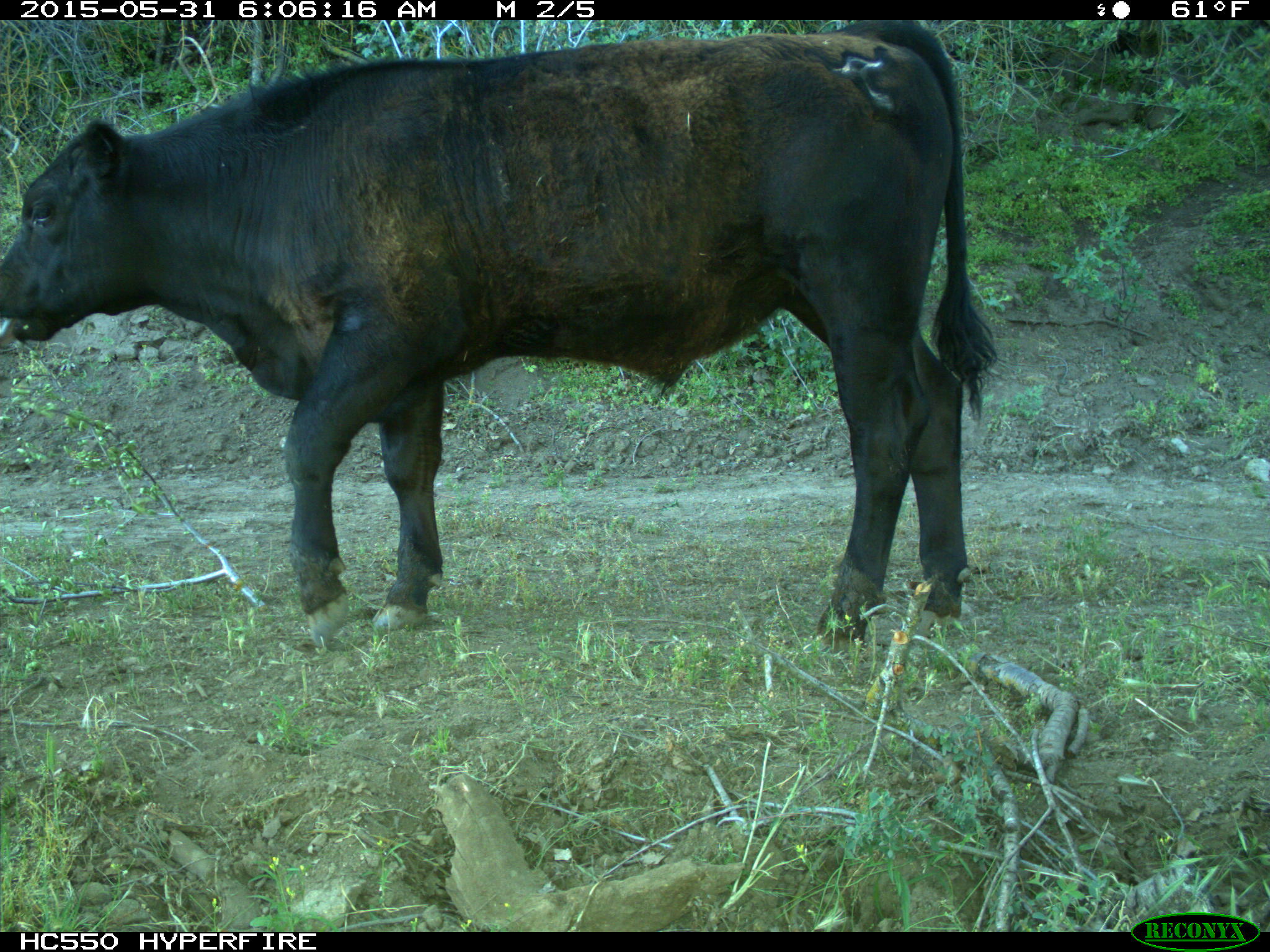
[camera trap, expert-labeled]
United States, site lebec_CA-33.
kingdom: Animalia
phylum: Chordata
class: Mammalia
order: Artiodactyla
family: Bovidae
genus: Bos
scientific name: Bos taurus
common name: domestic cow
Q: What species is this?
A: Bos taurus (domestic cow).